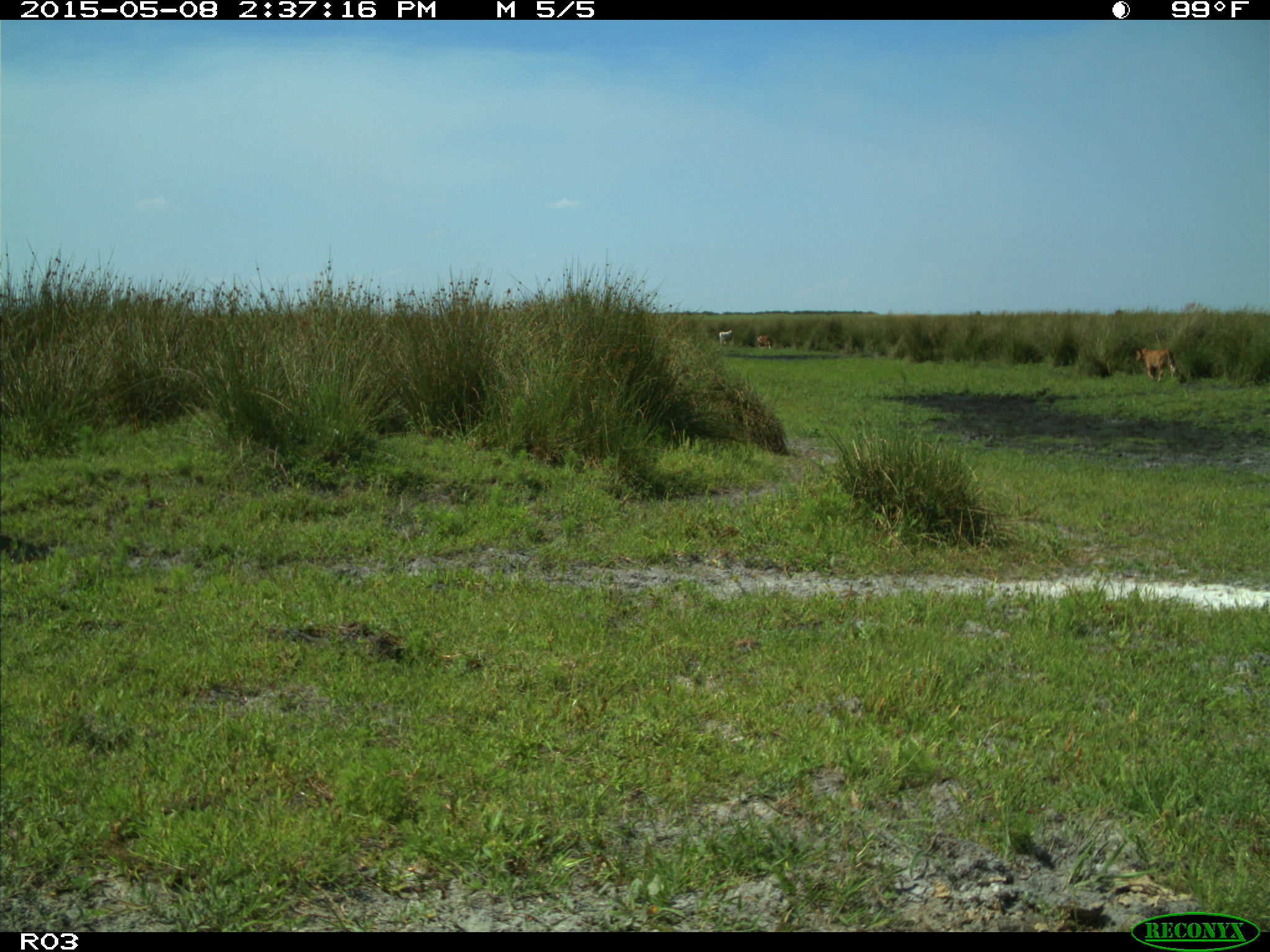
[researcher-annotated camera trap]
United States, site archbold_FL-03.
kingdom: Animalia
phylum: Chordata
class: Mammalia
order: Artiodactyla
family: Bovidae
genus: Bos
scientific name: Bos taurus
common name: domestic cow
Bos taurus (domestic cow).